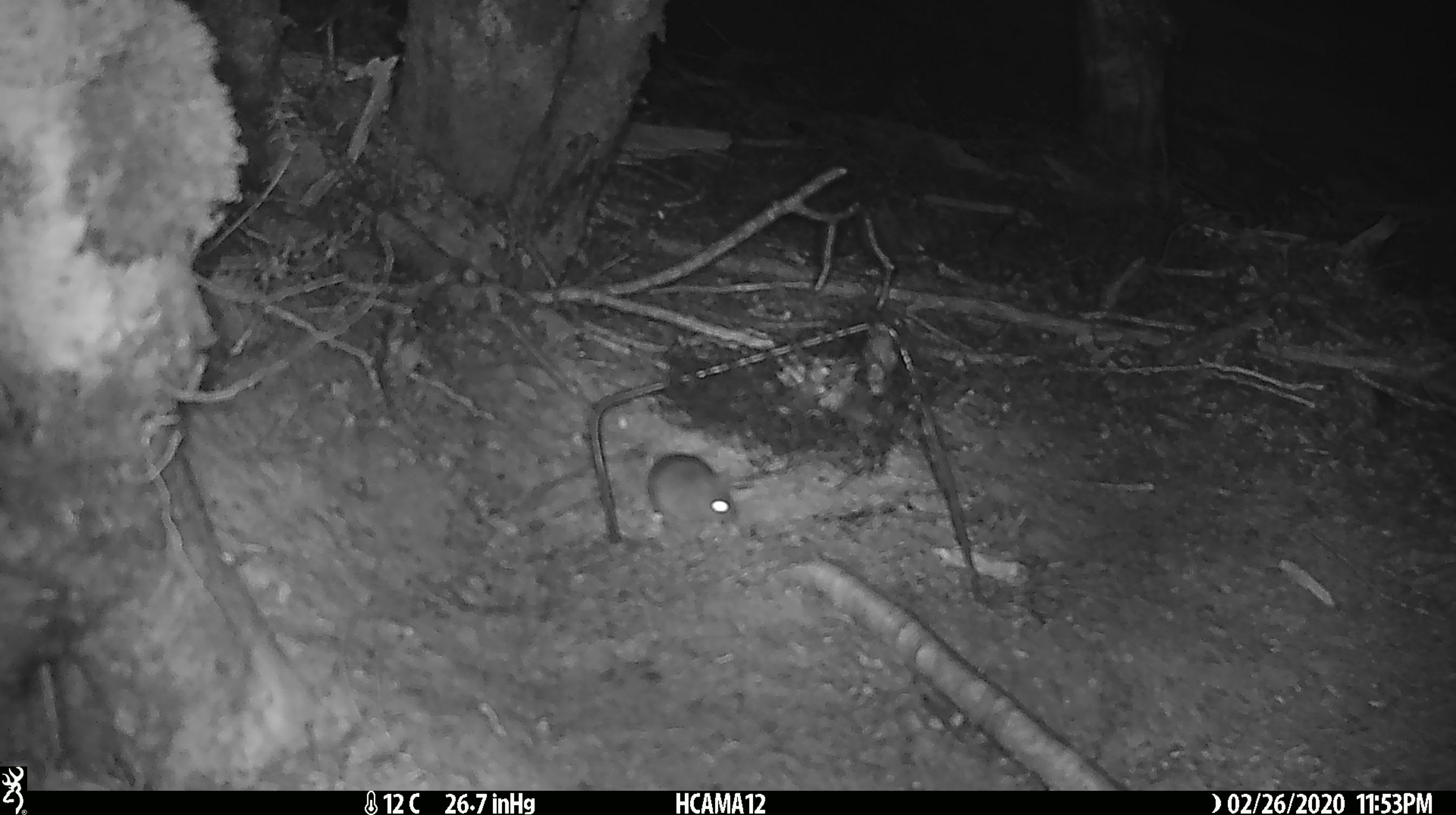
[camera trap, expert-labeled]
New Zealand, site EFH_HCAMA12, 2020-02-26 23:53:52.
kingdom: Animalia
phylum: Chordata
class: Mammalia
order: Rodentia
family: Muridae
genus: Mus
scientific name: Mus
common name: mouse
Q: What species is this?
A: Mouse (Mus).